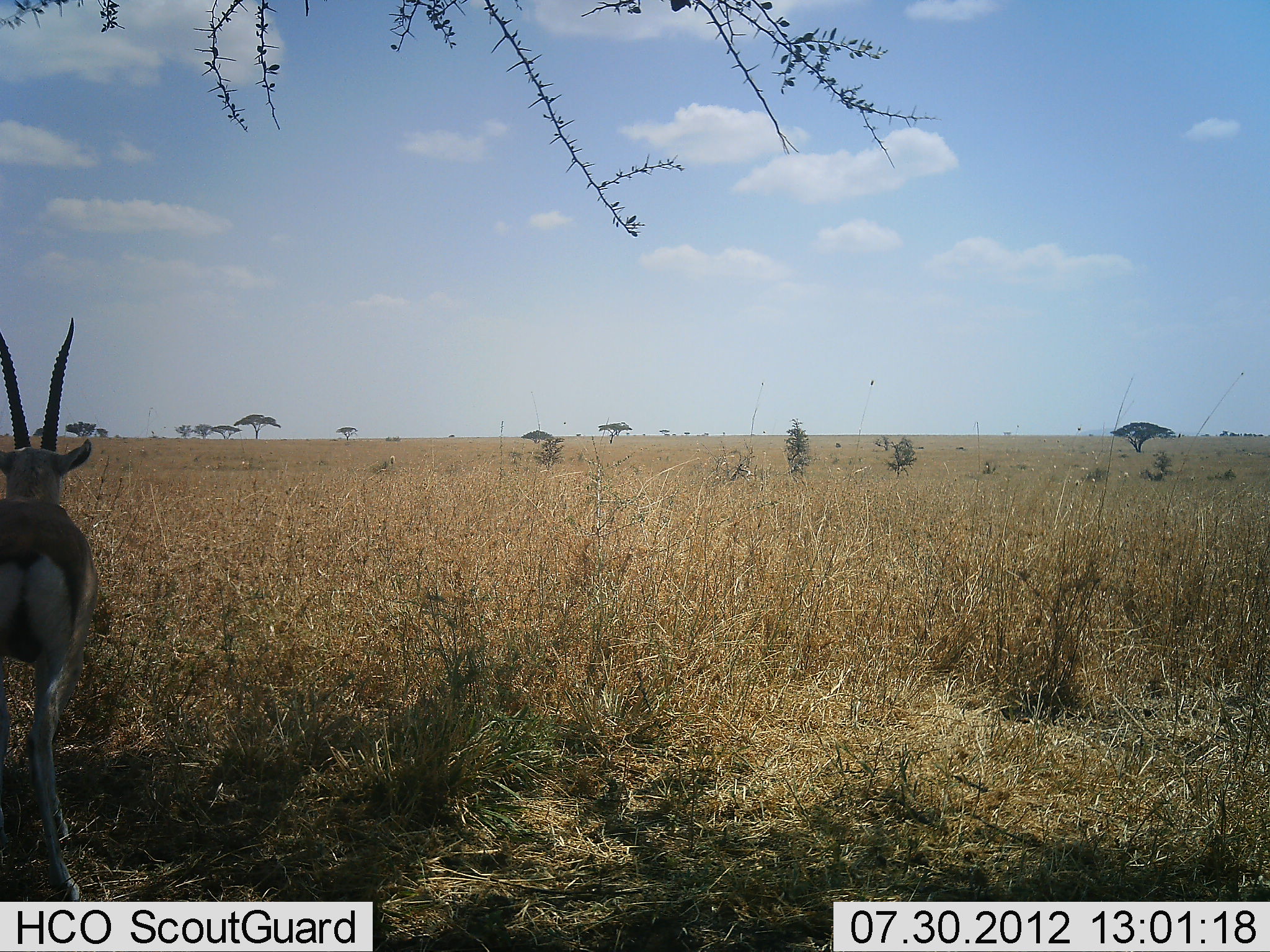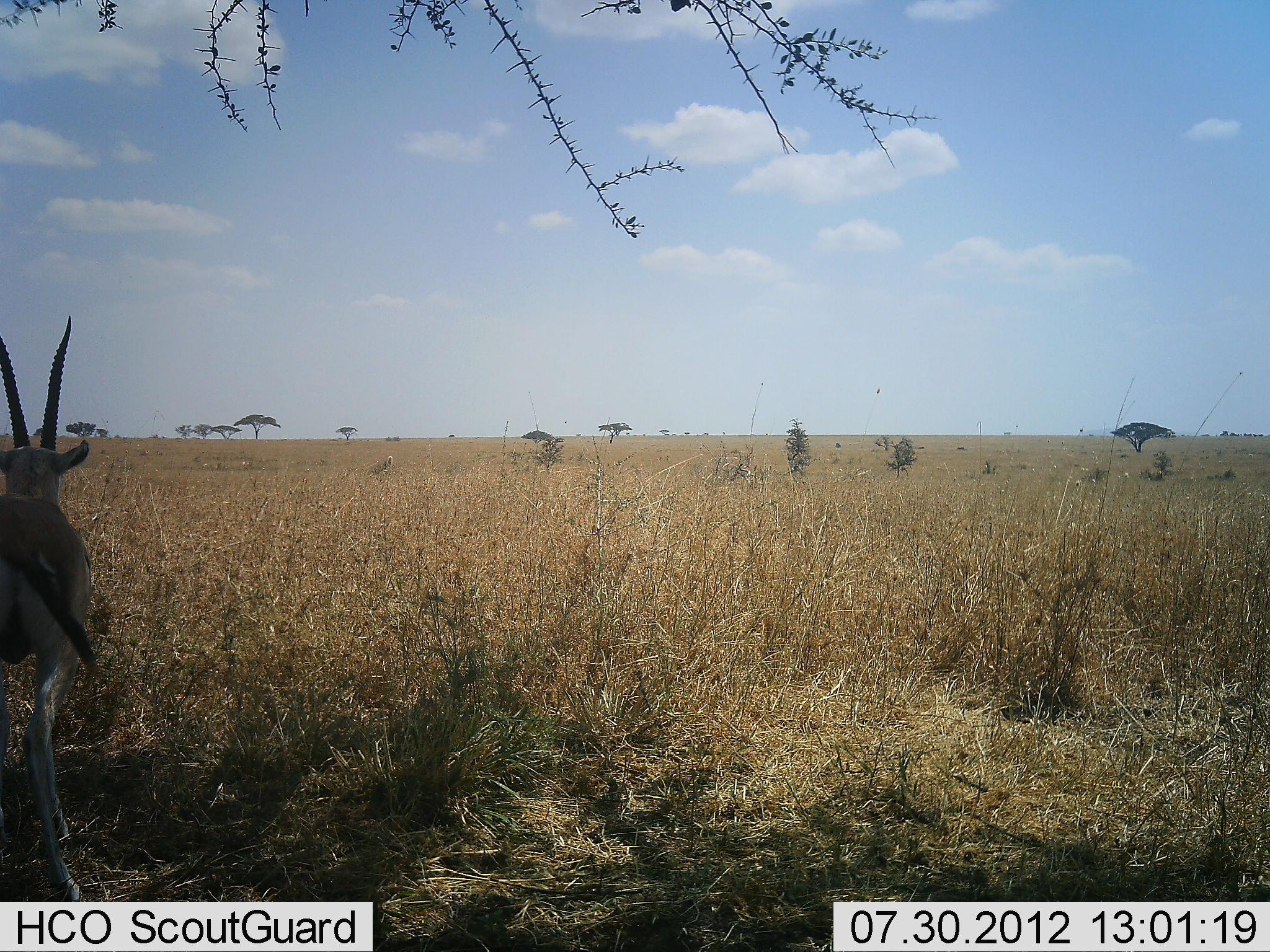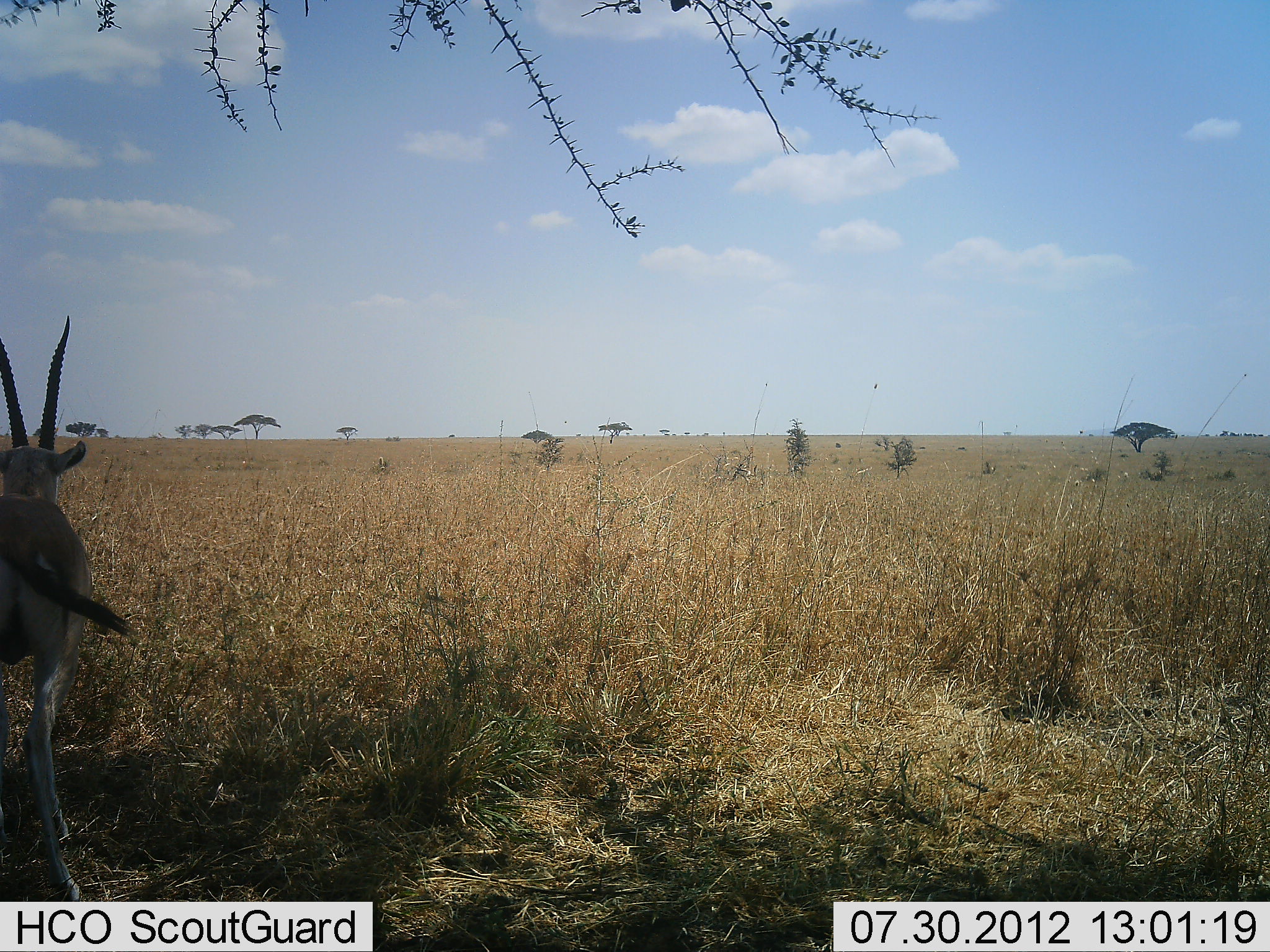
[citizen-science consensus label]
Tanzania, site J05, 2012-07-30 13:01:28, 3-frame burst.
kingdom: Animalia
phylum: Chordata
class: Mammalia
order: Artiodactyla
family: Bovidae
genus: Eudorcas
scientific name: Eudorcas thomsonii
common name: thomson's gazelle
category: gazellethomsons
Gazellethomsons (thomson's gazelle) (Eudorcas thomsonii), count 1. Behavior (volunteer vote fractions): standing 100%, resting 0%, moving 0%, interacting 0%. Young present (vote fraction): 0%. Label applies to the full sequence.